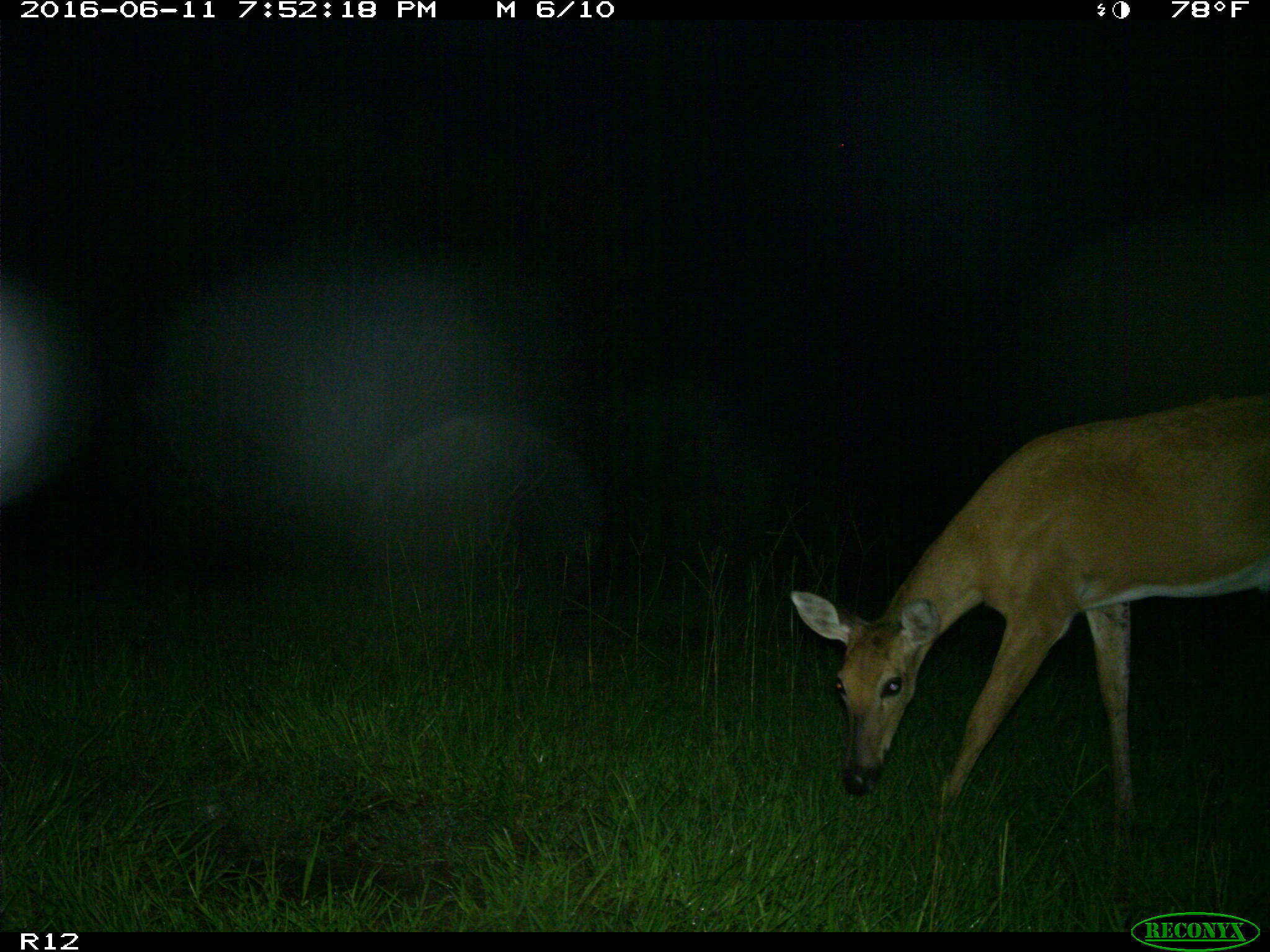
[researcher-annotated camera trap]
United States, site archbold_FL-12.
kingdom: Animalia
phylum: Chordata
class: Mammalia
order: Artiodactyla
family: Cervidae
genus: Odocoileus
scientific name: Odocoileus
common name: deer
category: unidentified deer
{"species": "unidentified deer (deer) (Odocoileus)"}